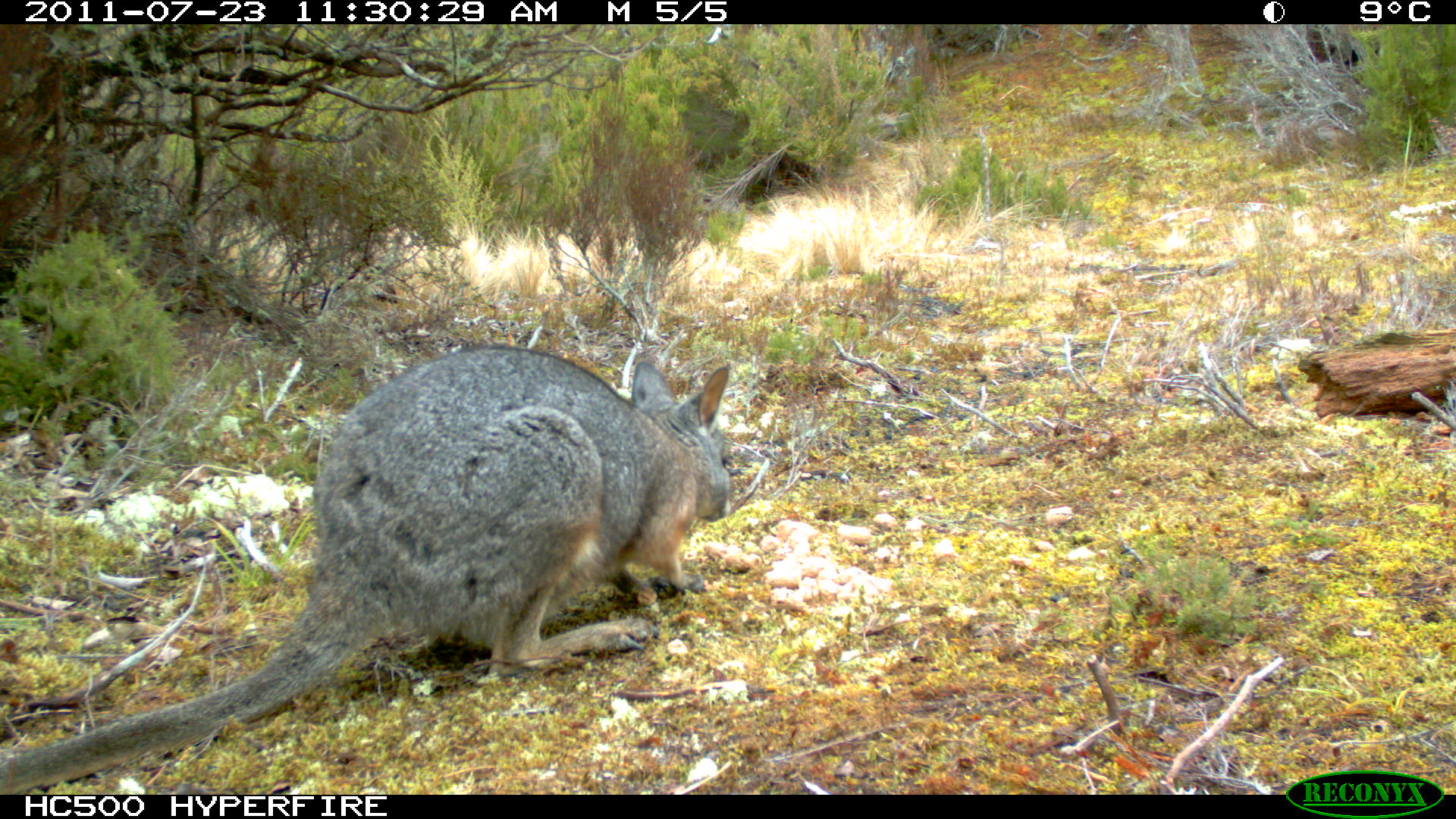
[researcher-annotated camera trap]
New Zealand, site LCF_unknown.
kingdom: Animalia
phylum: Chordata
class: Mammalia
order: Diprotodontia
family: Macropodidae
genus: Notamacropus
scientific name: Notamacropus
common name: wallaby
Wallaby (Notamacropus).